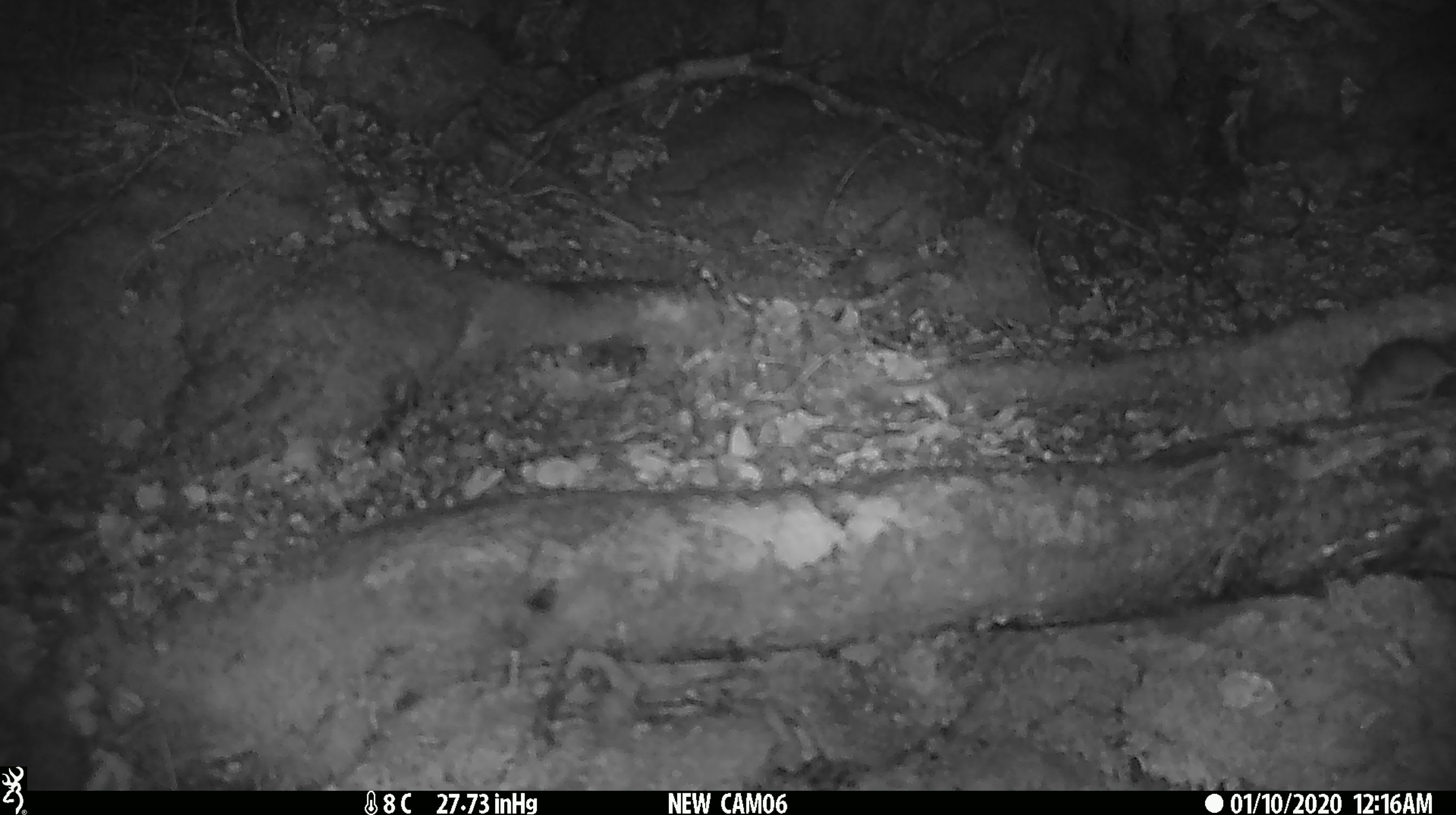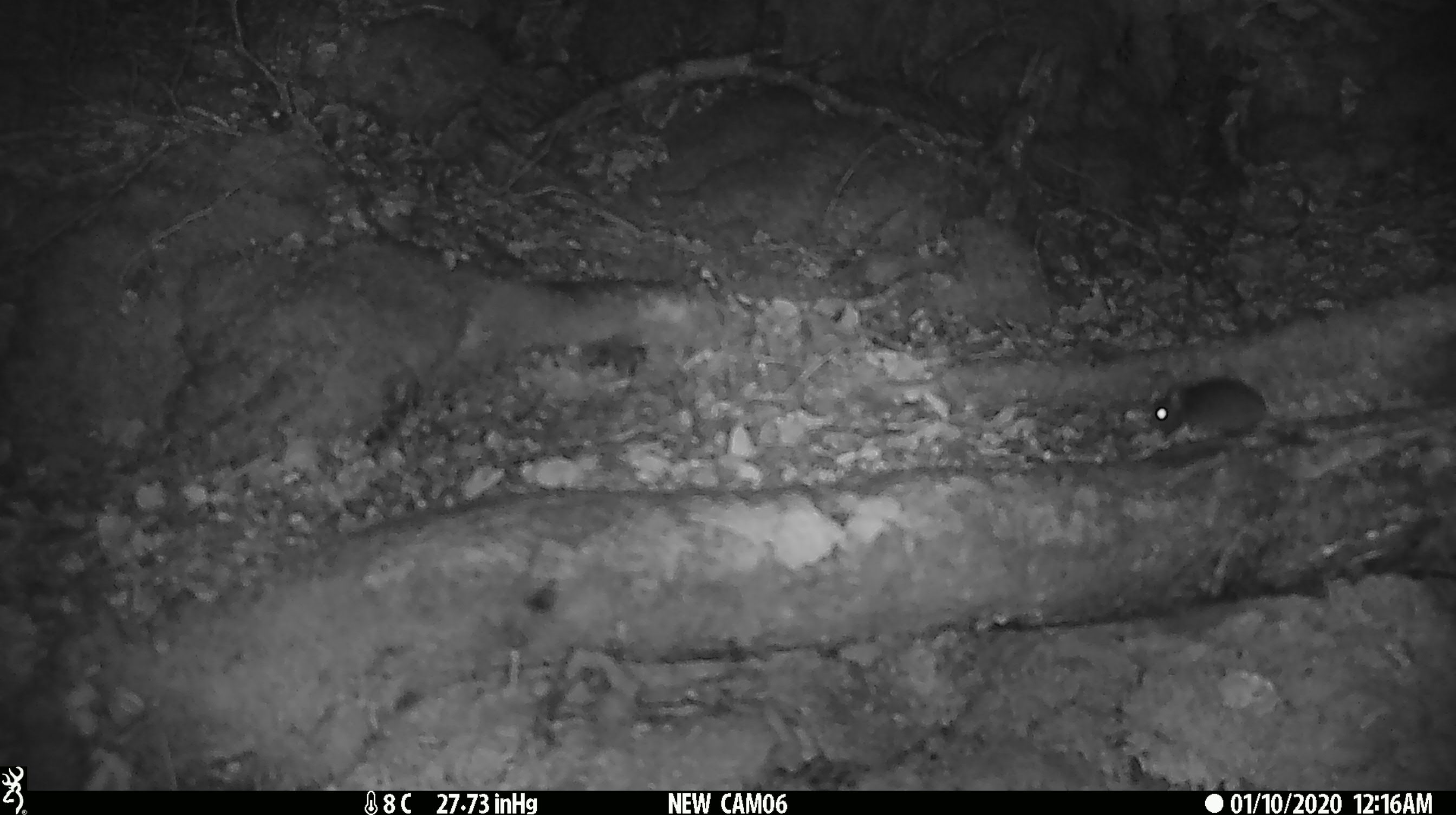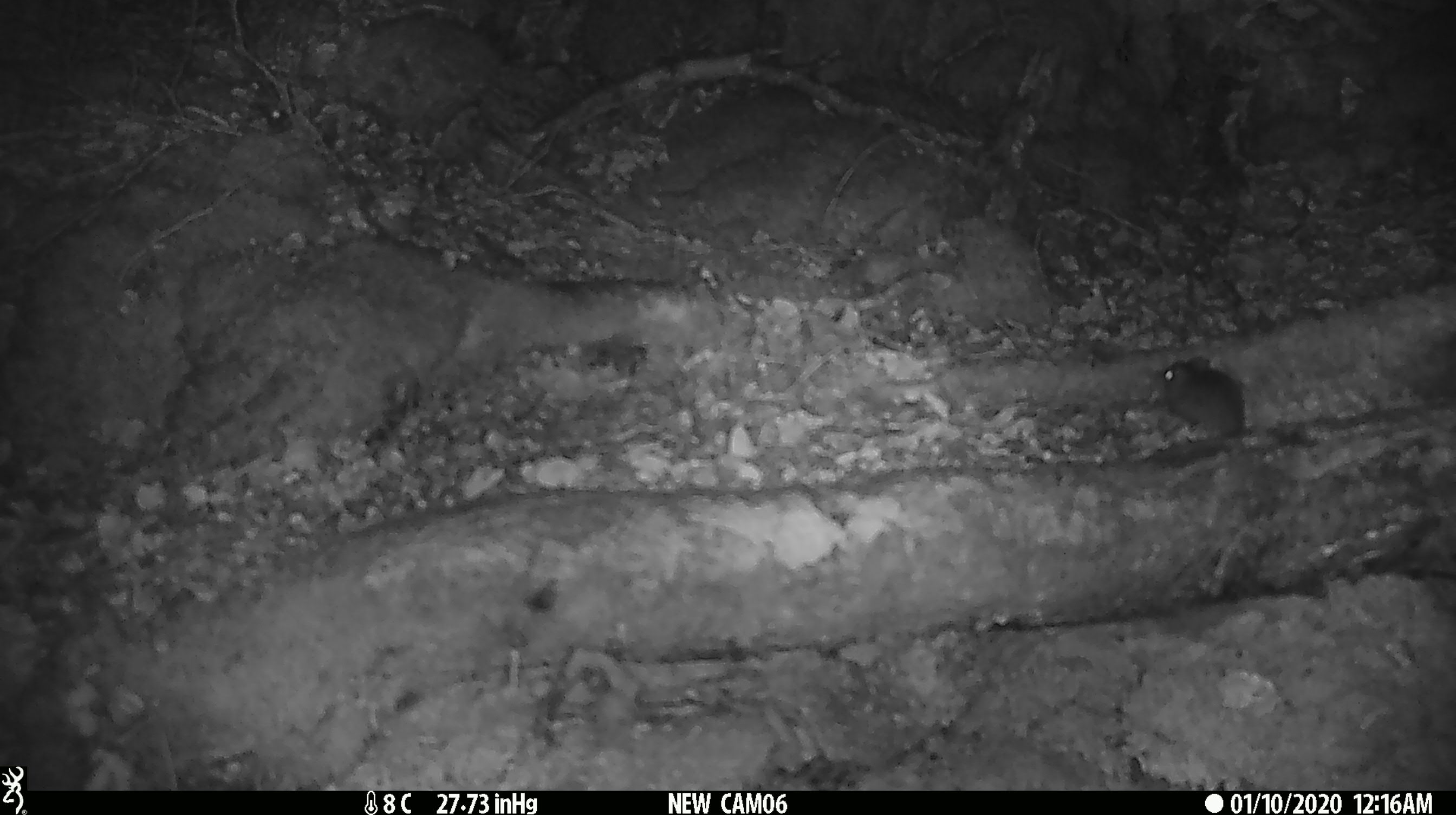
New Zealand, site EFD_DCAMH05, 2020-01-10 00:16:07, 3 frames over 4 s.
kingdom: Animalia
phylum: Chordata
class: Mammalia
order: Rodentia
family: Muridae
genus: Mus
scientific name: Mus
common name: mouse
Mouse (Mus).